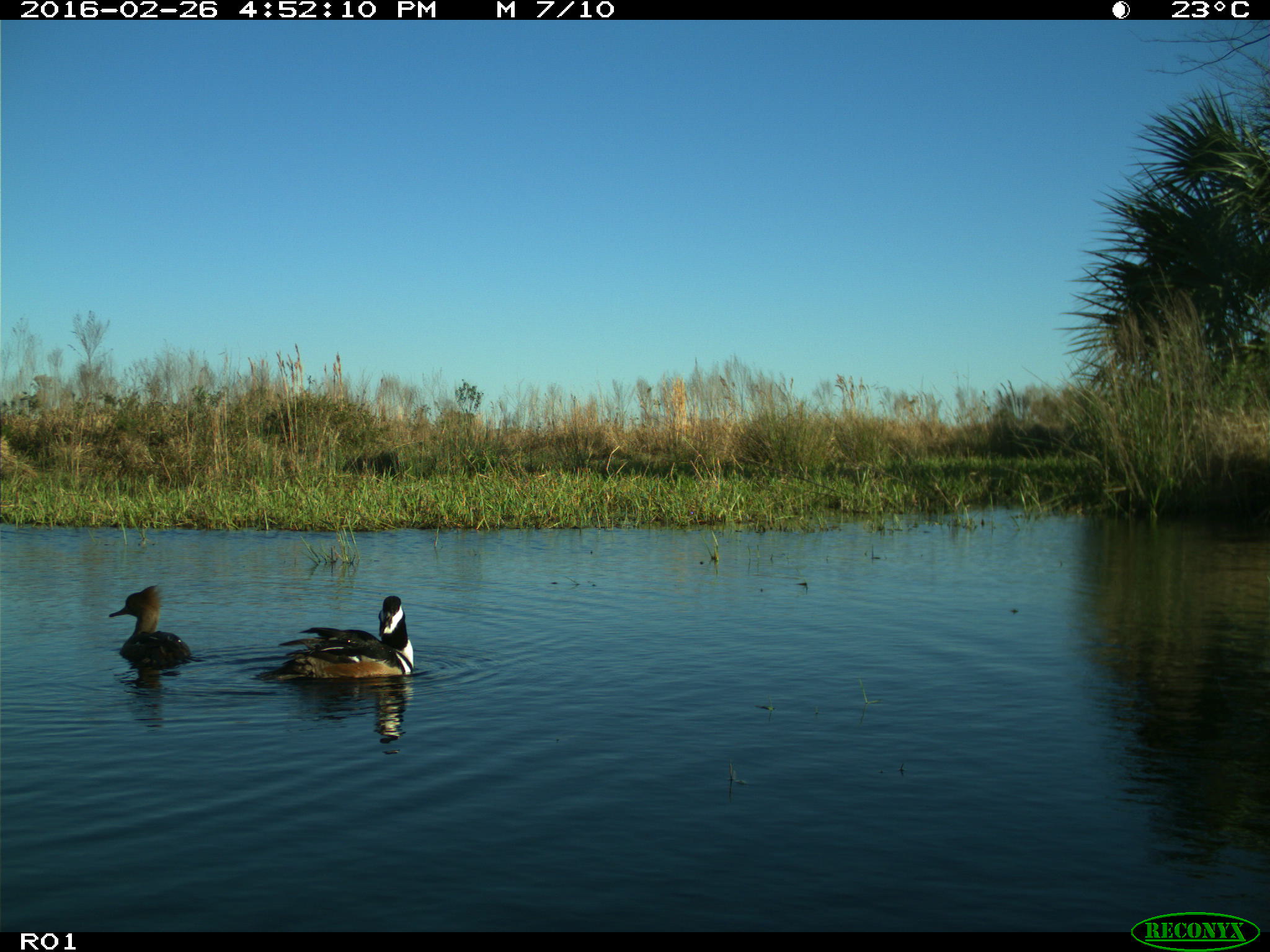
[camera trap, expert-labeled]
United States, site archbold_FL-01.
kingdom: Animalia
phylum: Chordata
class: Aves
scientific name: Aves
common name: birds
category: unidentified bird